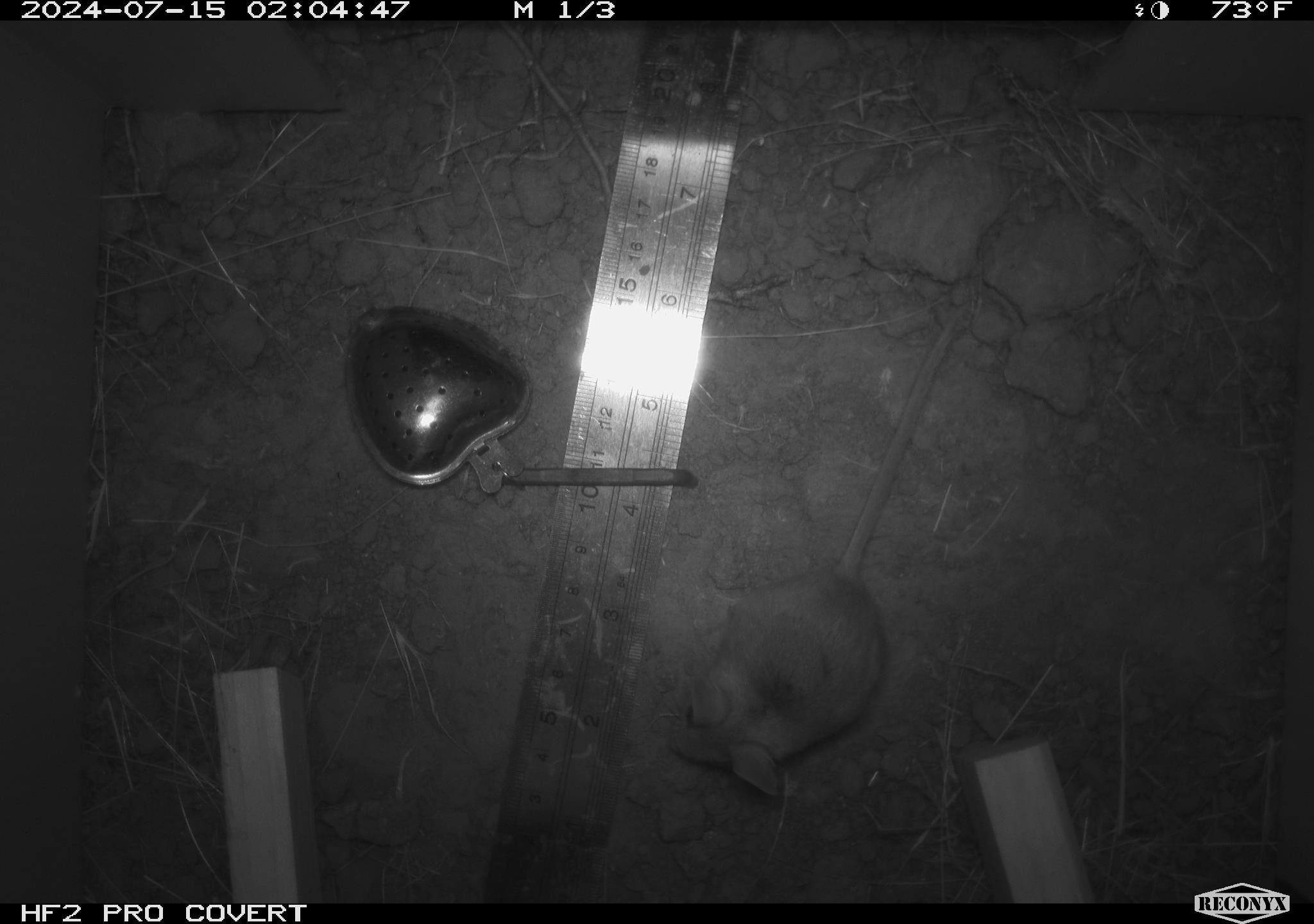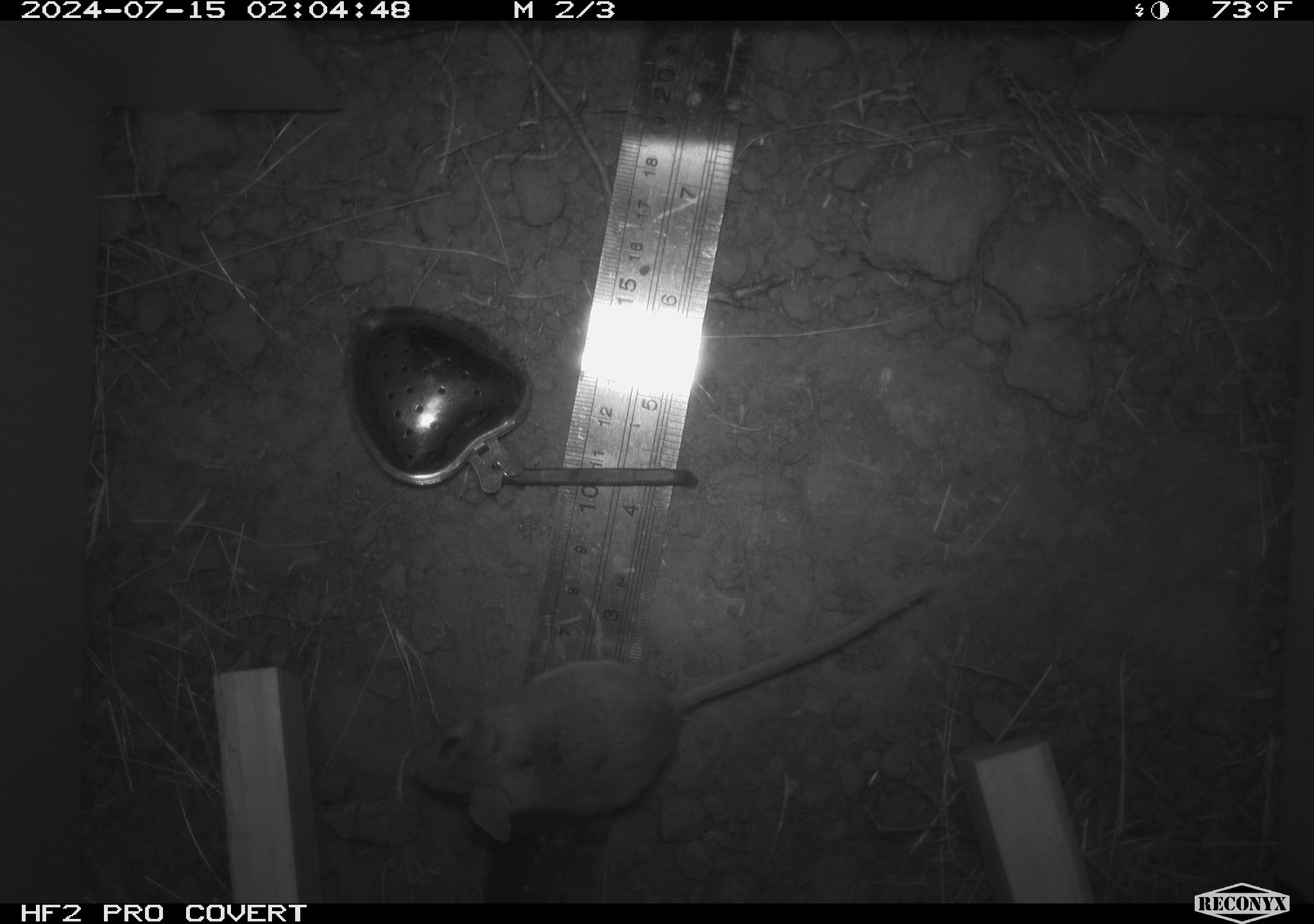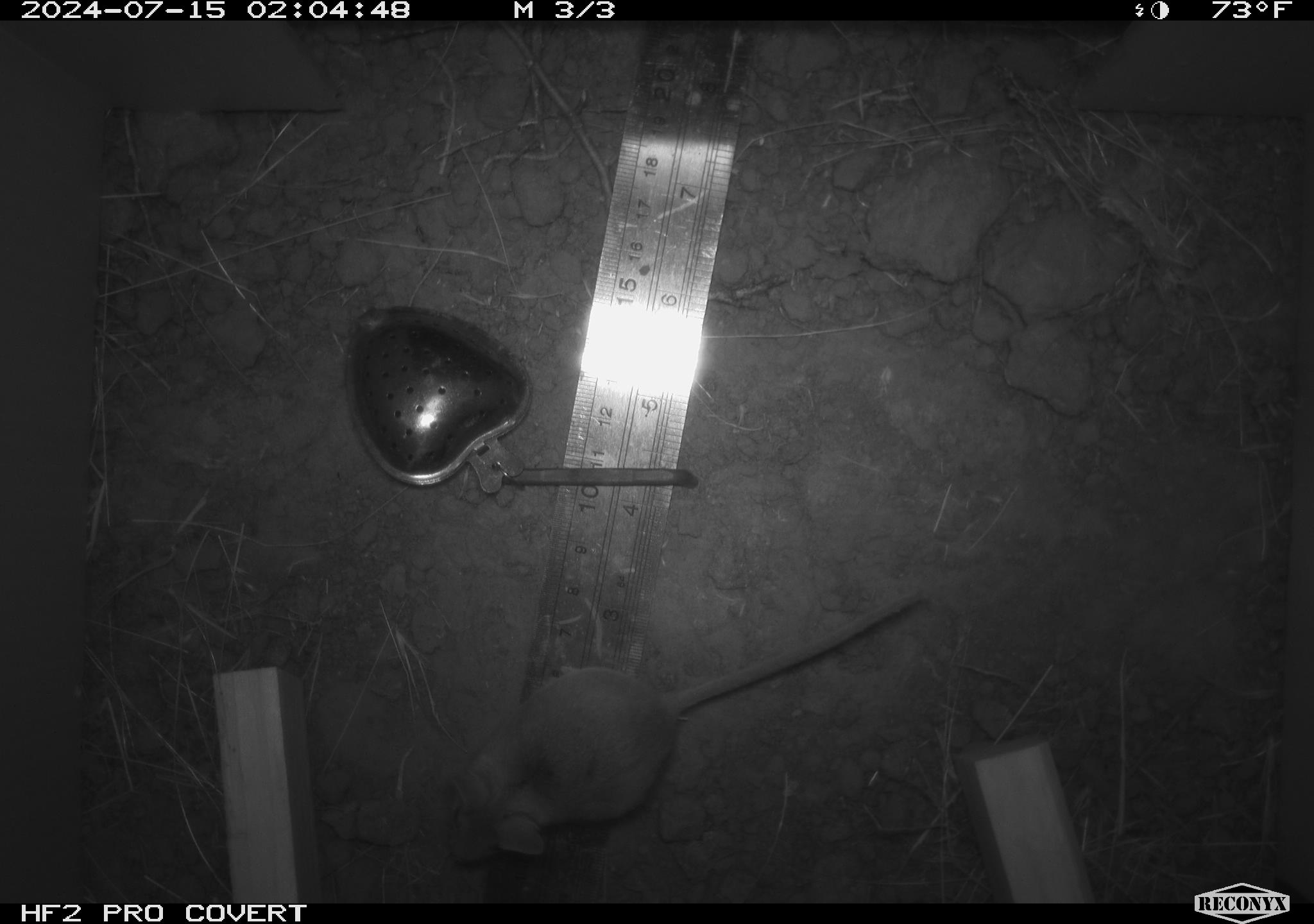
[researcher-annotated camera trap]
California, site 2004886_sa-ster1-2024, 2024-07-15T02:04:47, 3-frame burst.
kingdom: Animalia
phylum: Chordata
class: Mammalia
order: Rodentia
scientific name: Rodentia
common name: mouse species